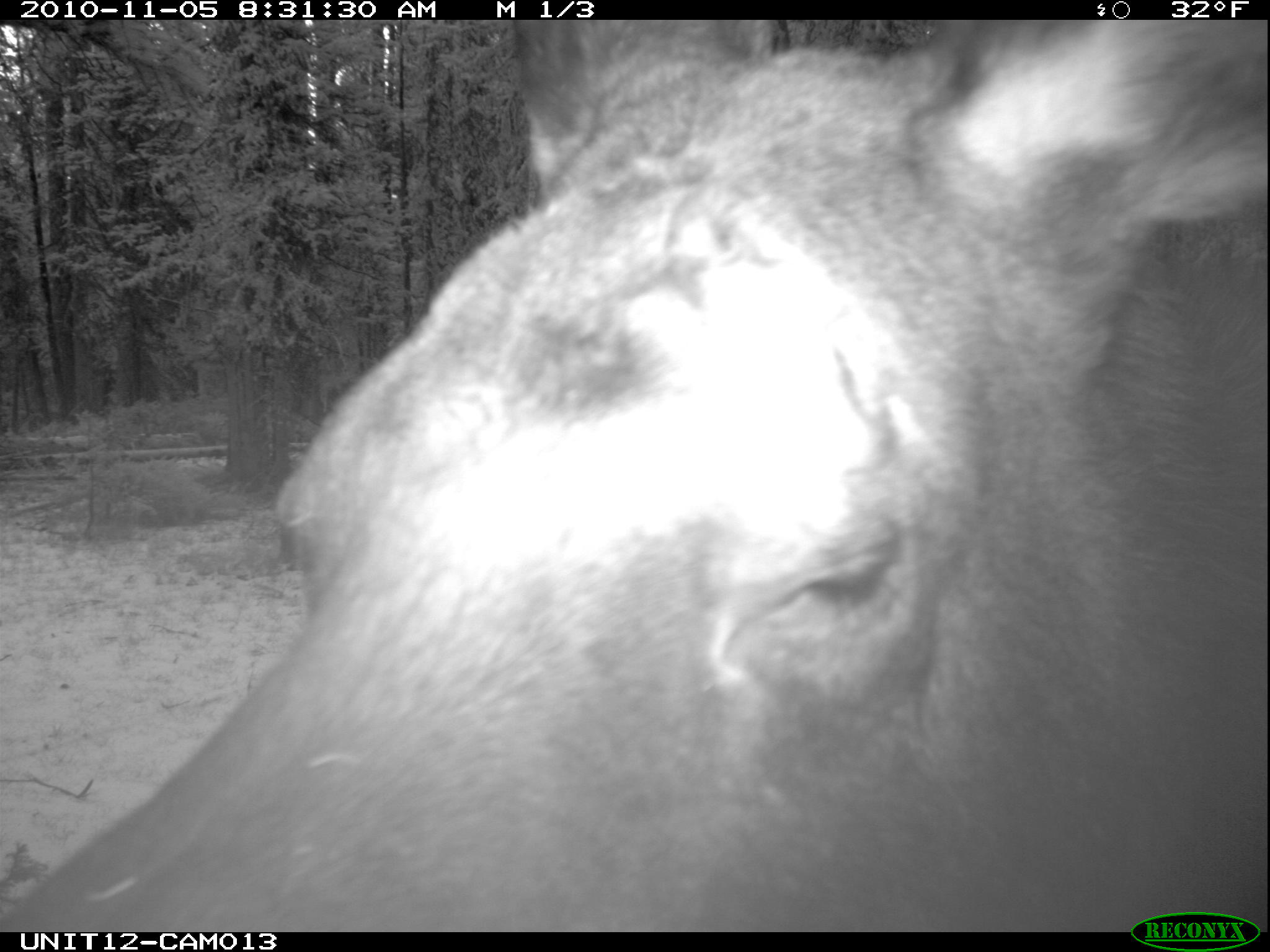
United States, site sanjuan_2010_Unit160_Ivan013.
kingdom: Animalia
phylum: Chordata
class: Mammalia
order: Artiodactyla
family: Cervidae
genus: Alces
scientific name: Alces alces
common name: moose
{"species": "Alces alces (moose)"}